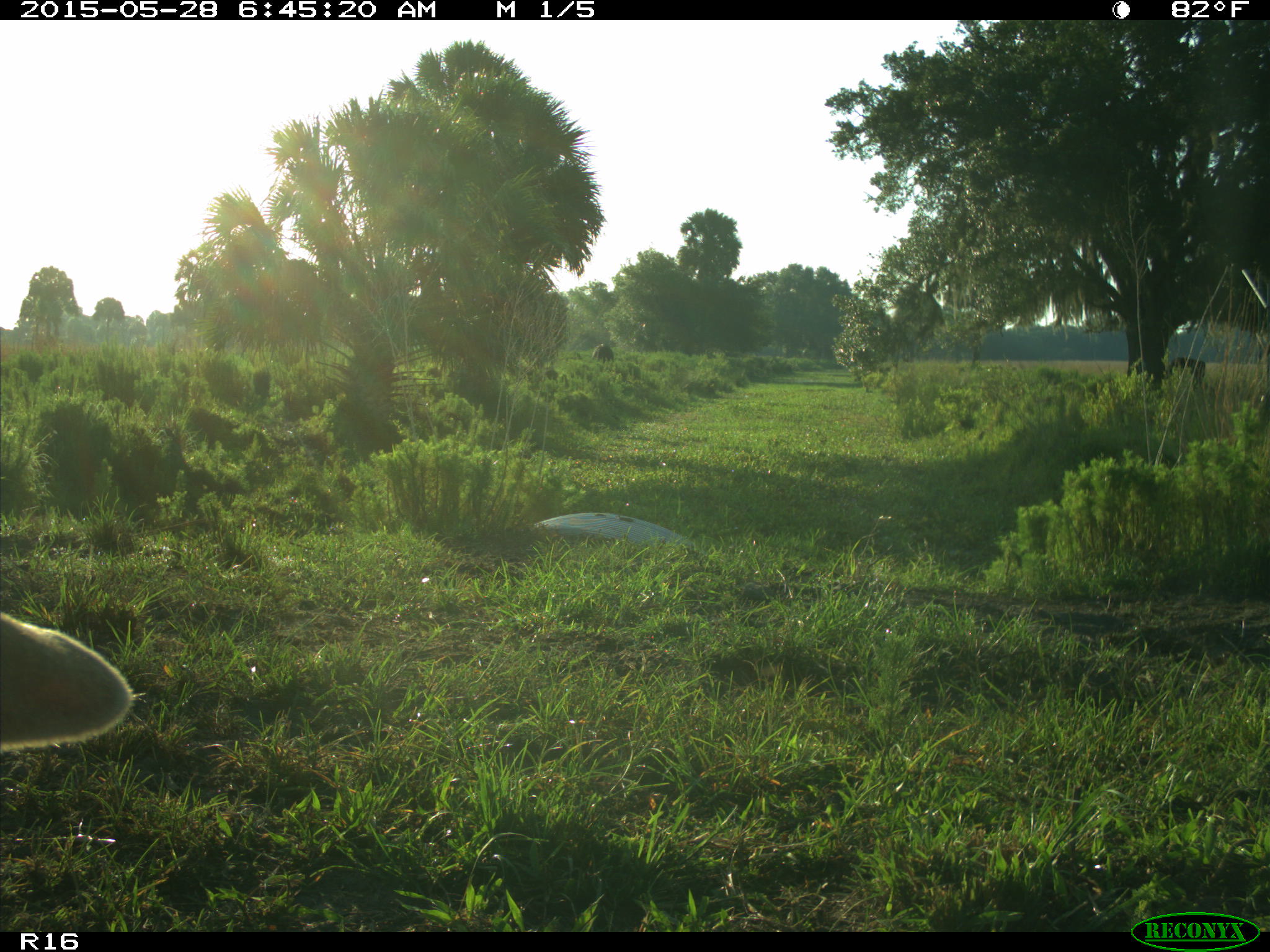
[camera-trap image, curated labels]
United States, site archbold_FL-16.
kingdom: Animalia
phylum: Chordata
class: Mammalia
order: Artiodactyla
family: Bovidae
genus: Bos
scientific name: Bos taurus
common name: domestic cow